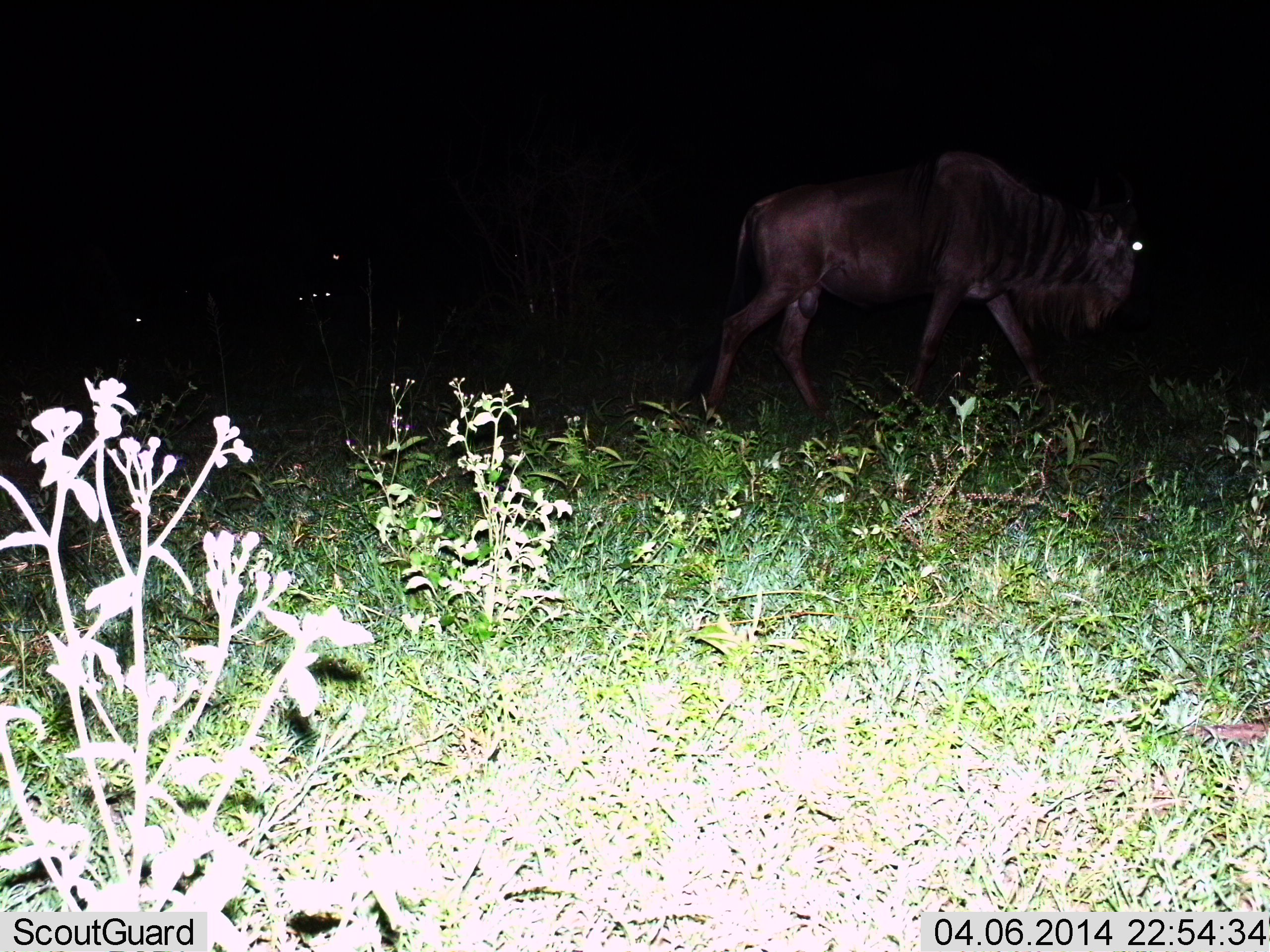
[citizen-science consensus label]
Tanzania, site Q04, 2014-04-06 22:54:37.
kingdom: Animalia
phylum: Chordata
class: Mammalia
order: Artiodactyla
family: Bovidae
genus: Connochaetes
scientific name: Connochaetes taurinus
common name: blue wildebeest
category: wildebeest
Wildebeest (blue wildebeest) (Connochaetes taurinus), count 1. Behavior (volunteer vote fractions): standing 10%, resting 0%, moving 100%, interacting 0%. Young present (vote fraction): 0%. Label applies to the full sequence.